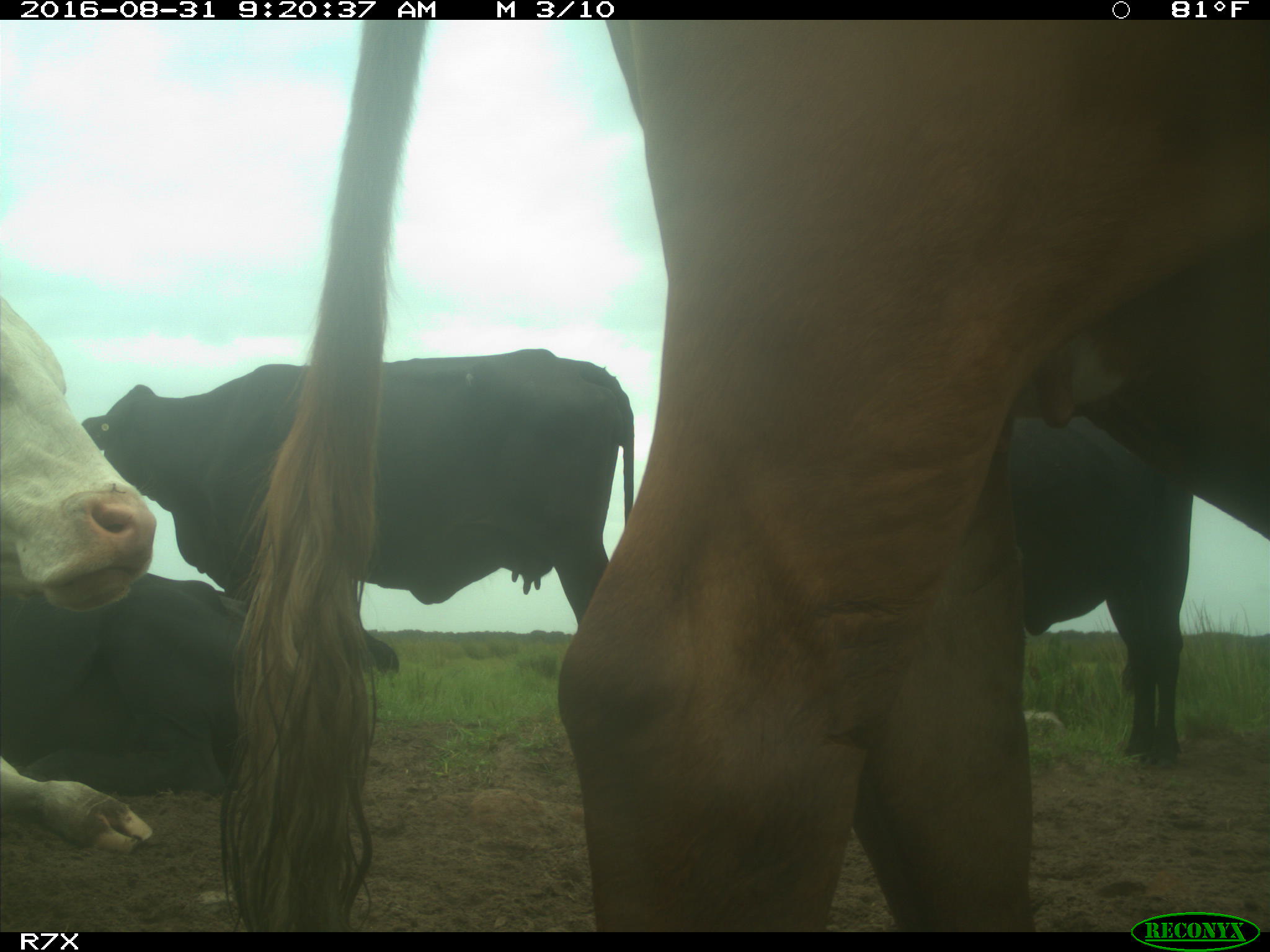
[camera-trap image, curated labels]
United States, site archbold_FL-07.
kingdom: Animalia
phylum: Chordata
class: Mammalia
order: Artiodactyla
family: Bovidae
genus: Bos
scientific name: Bos taurus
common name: domestic cow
Bos taurus (domestic cow).